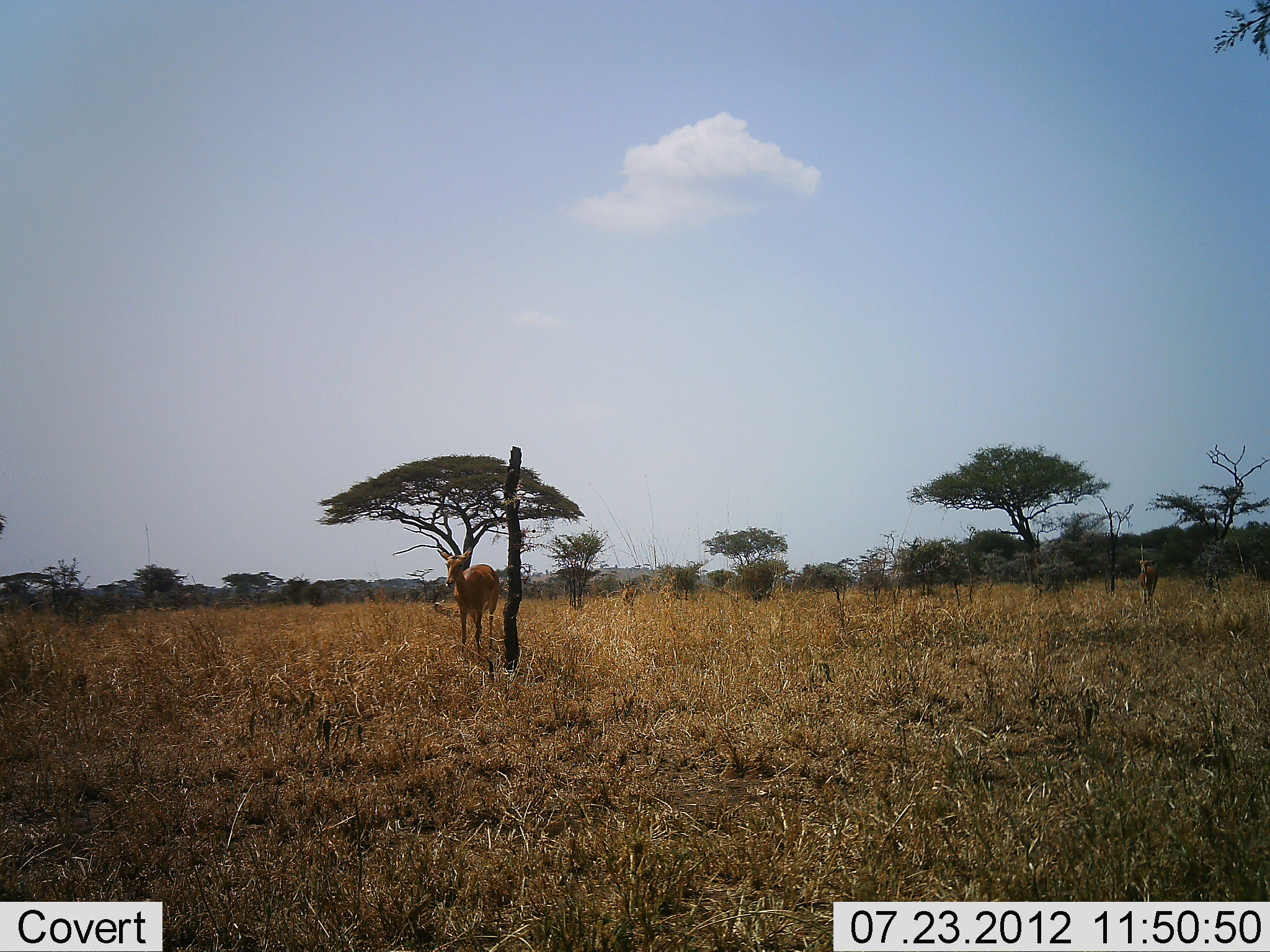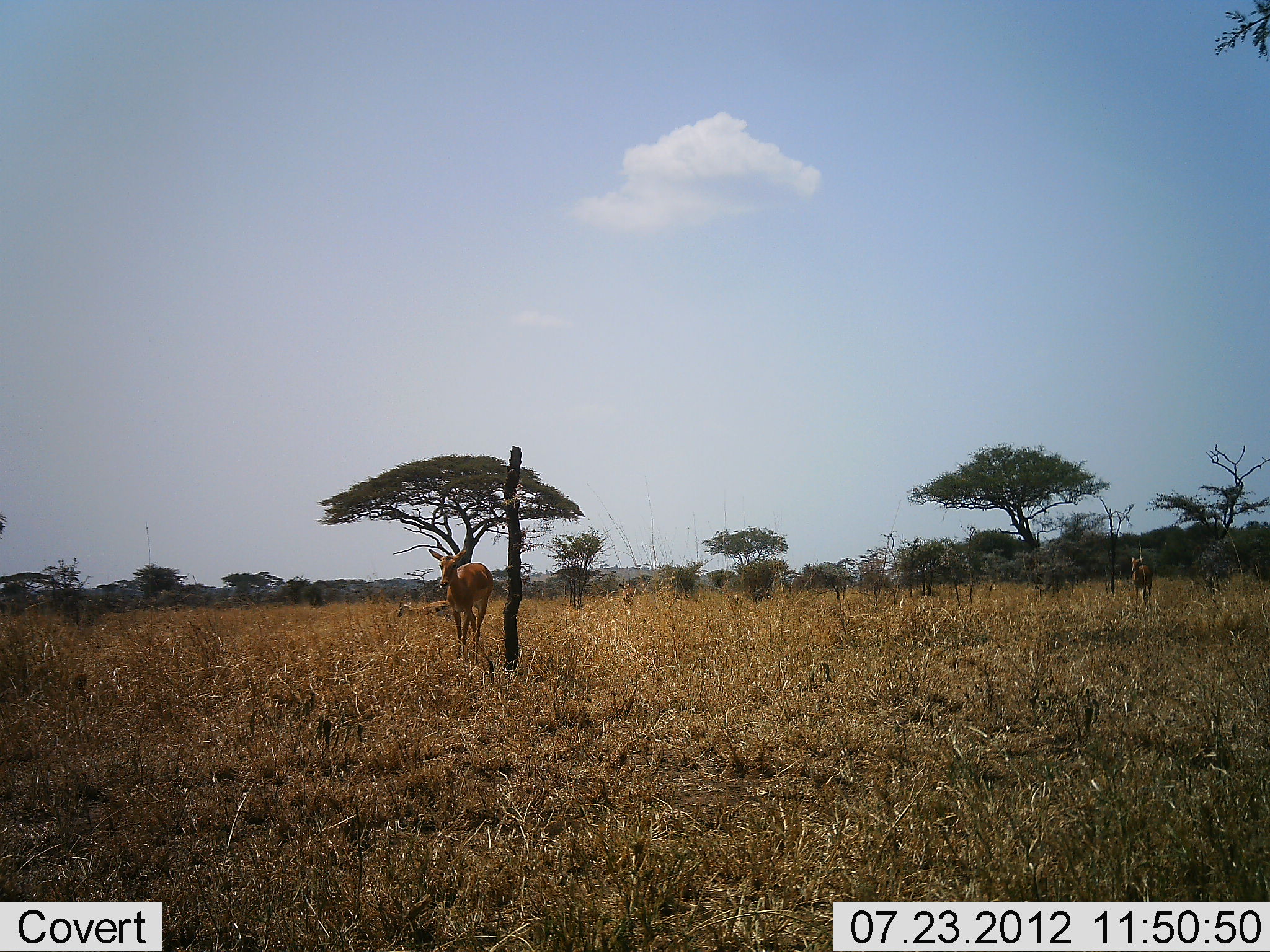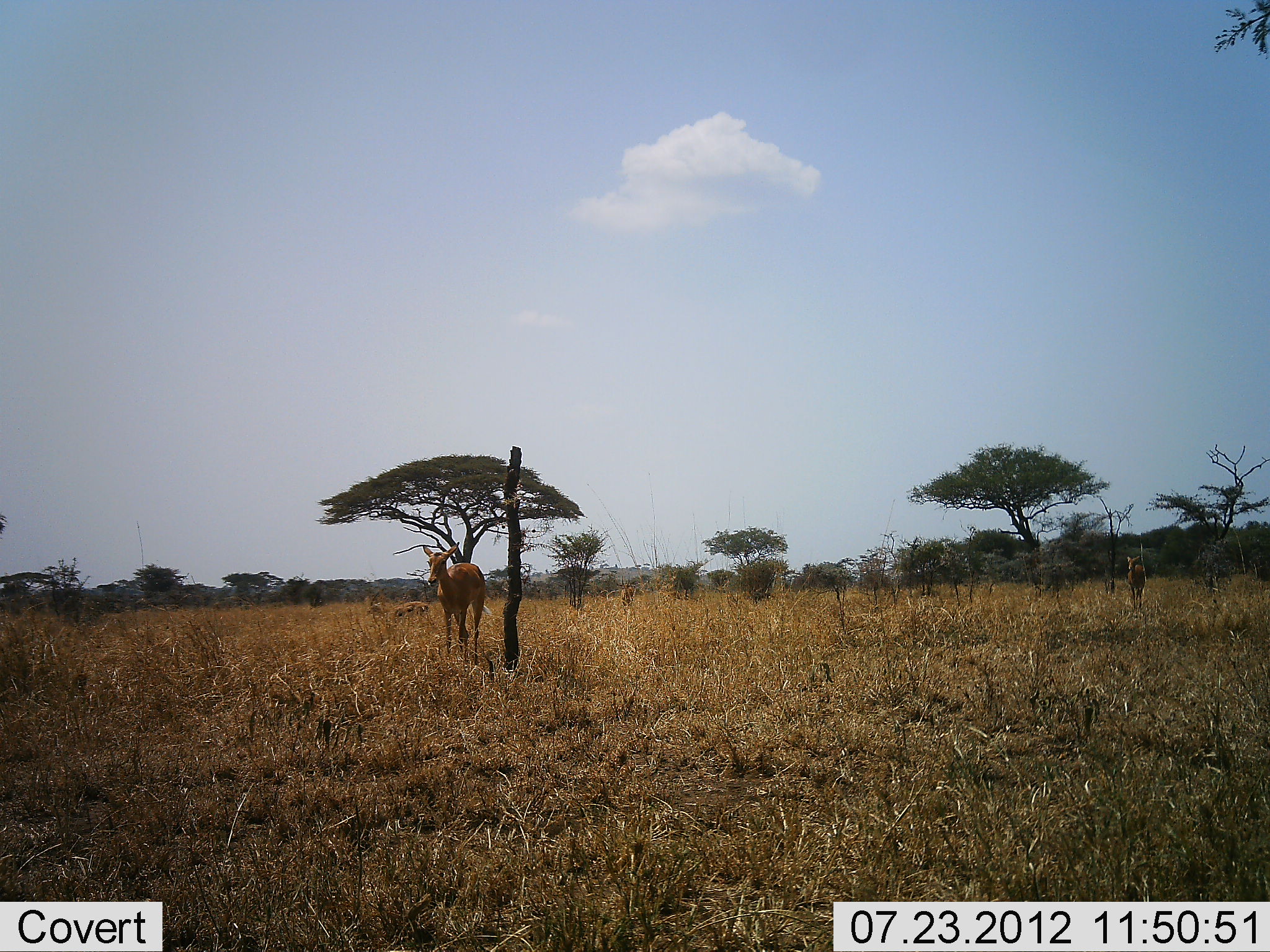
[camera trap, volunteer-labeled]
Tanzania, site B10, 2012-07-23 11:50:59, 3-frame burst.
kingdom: Animalia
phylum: Chordata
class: Mammalia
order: Artiodactyla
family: Bovidae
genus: Aepyceros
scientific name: Aepyceros melampus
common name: impala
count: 3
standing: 15%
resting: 0%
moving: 100%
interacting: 0%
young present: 0%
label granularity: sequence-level